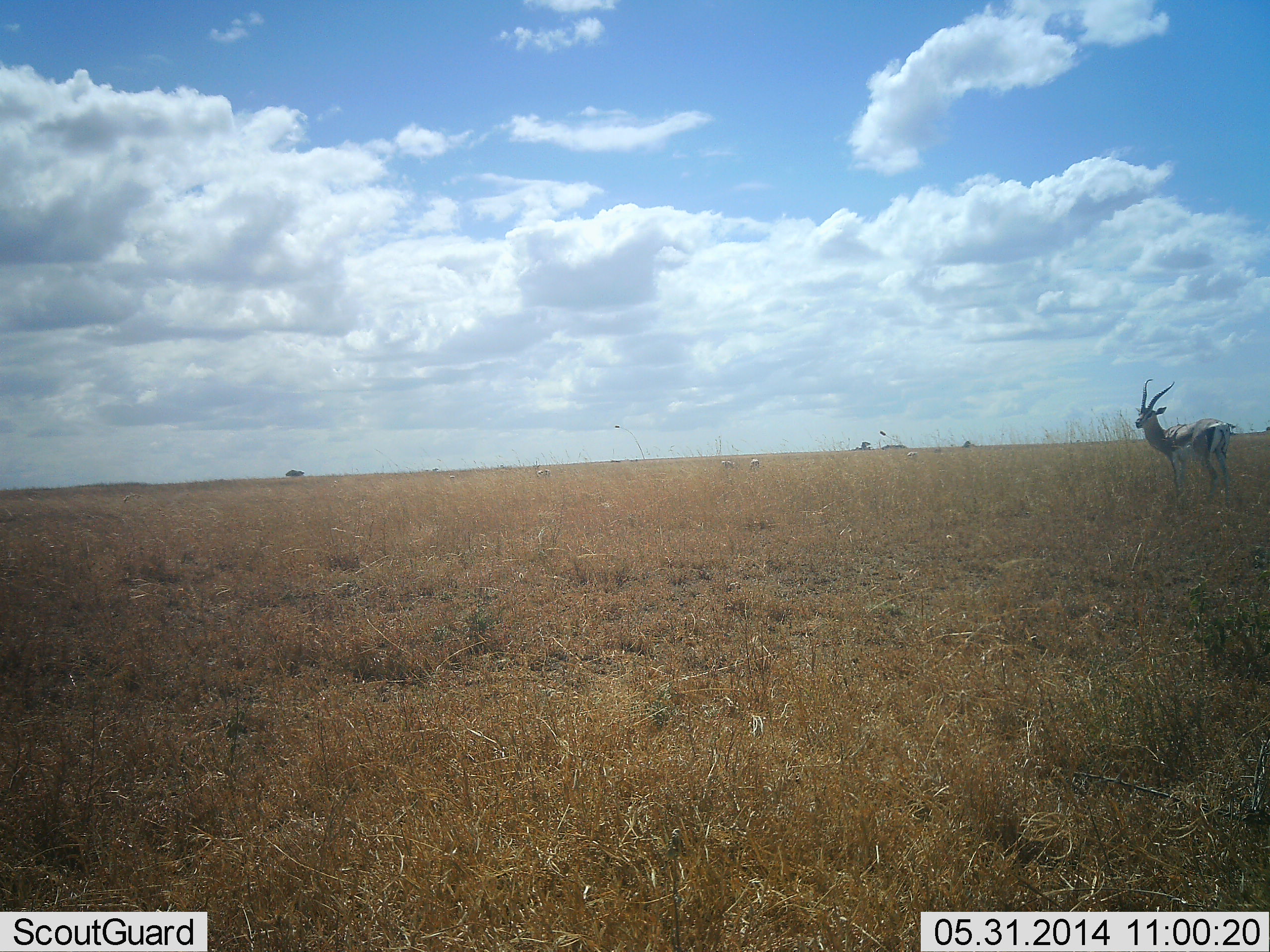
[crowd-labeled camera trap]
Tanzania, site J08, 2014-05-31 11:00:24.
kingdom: Animalia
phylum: Chordata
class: Mammalia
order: Artiodactyla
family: Bovidae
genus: Nanger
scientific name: Nanger granti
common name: grant's gazelle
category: gazellegrants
Gazellegrants (grant's gazelle) (Nanger granti), count 1. Behavior (volunteer vote fractions): standing 100%, resting 0%, moving 0%, interacting 0%. Young present (vote fraction): 0%. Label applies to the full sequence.